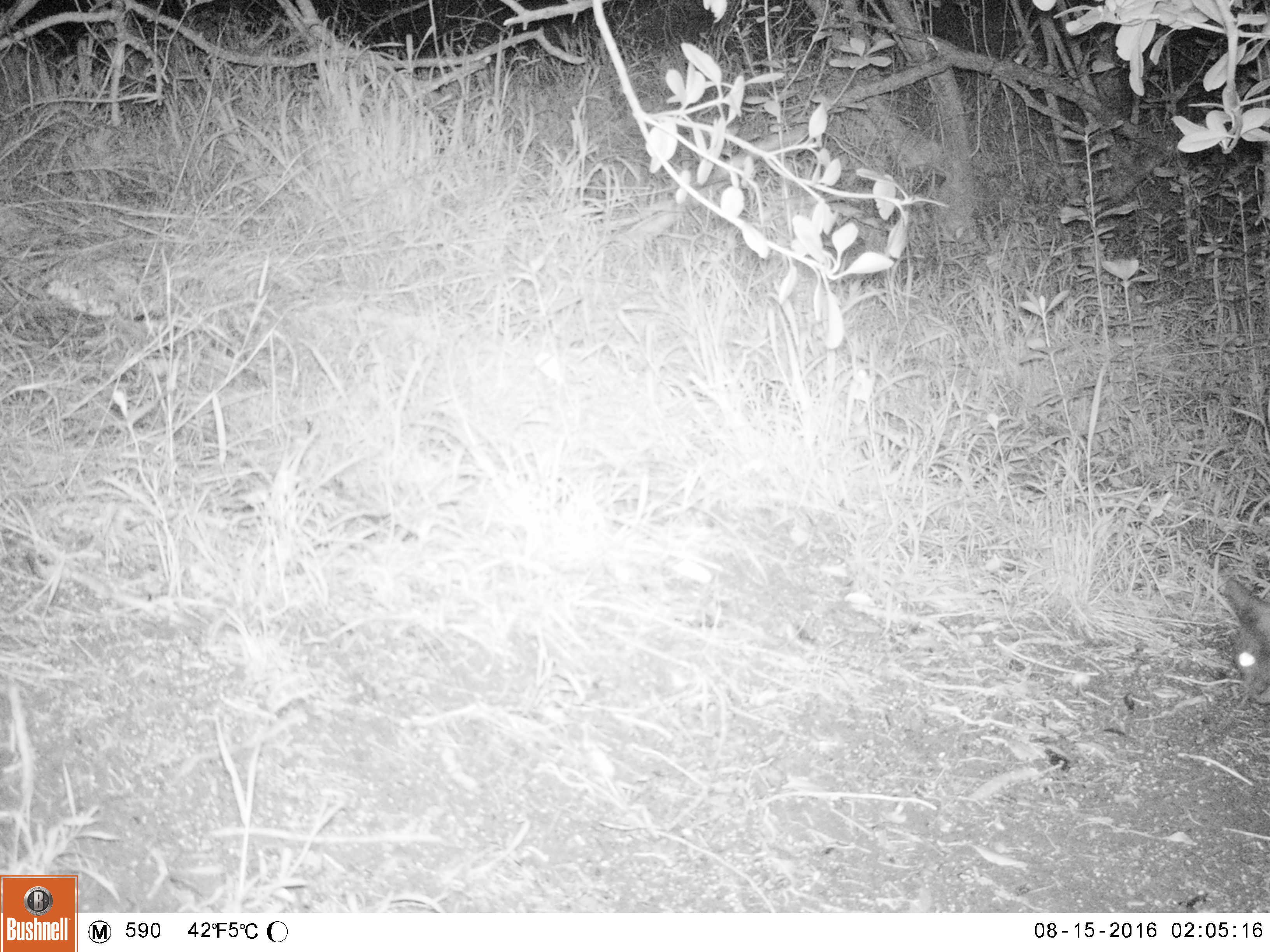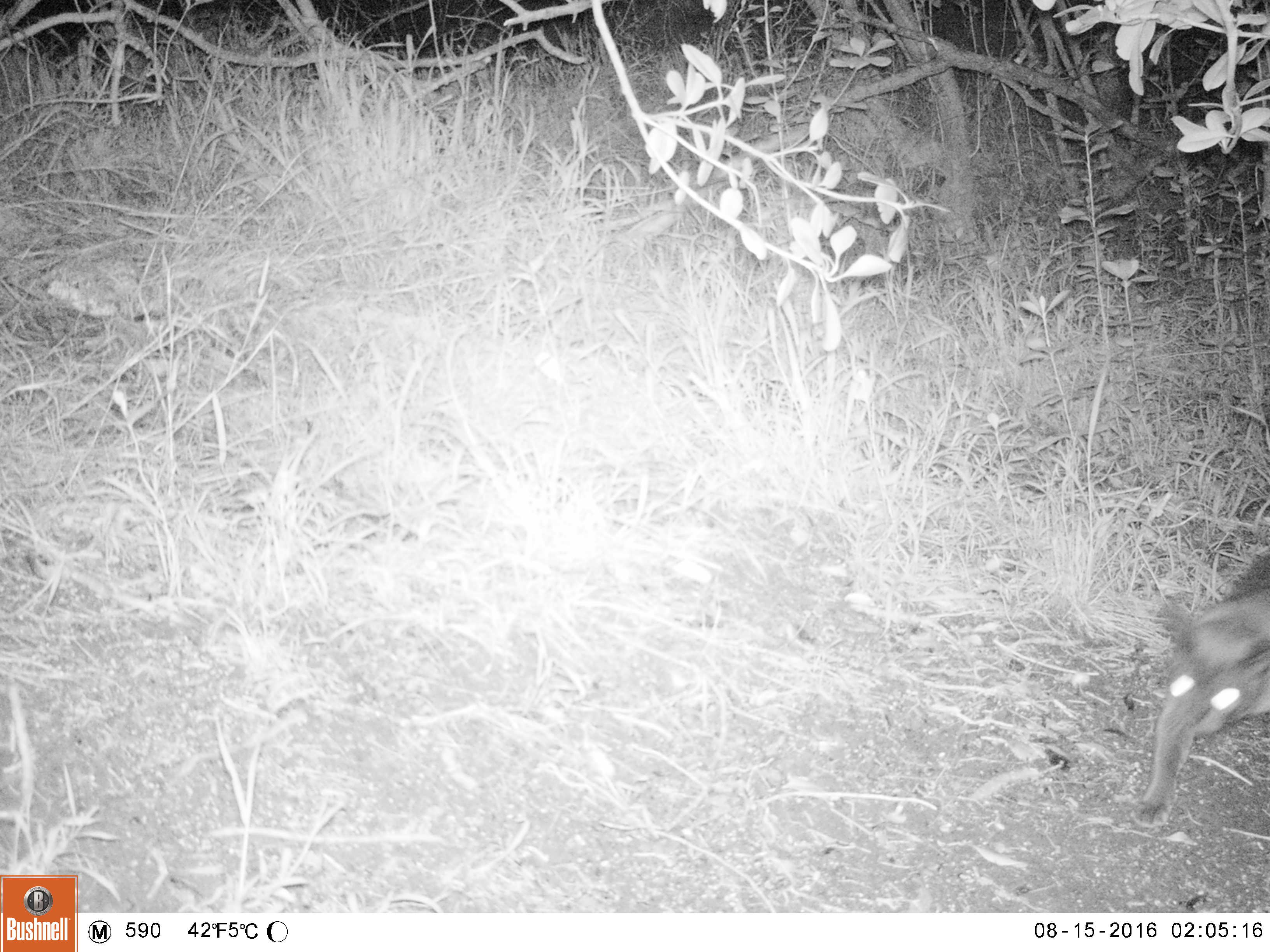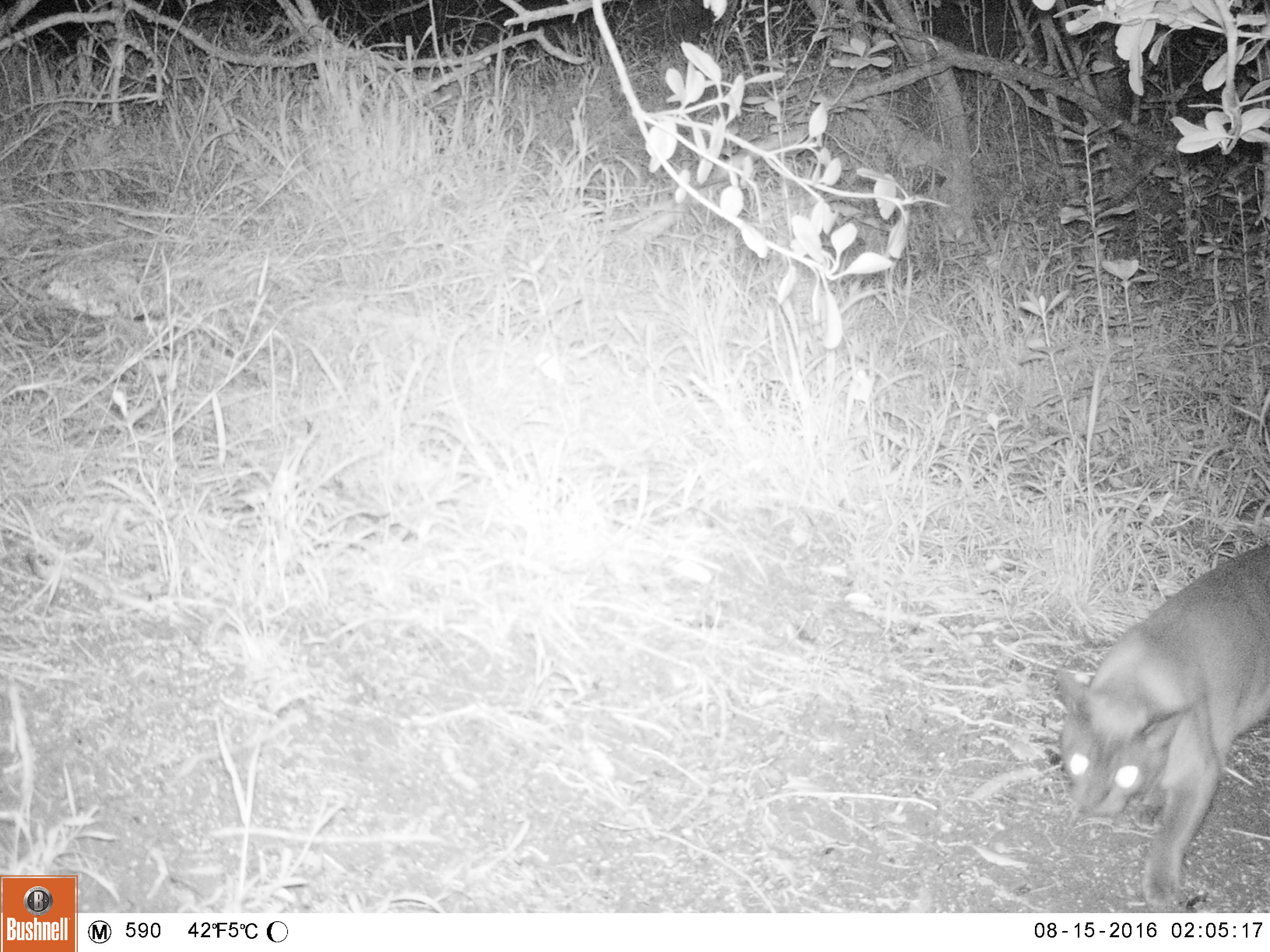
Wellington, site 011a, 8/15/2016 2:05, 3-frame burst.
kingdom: Animalia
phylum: Chordata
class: Mammalia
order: Carnivora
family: Felidae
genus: Felis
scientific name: Felis catus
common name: cat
Cat (Felis catus).